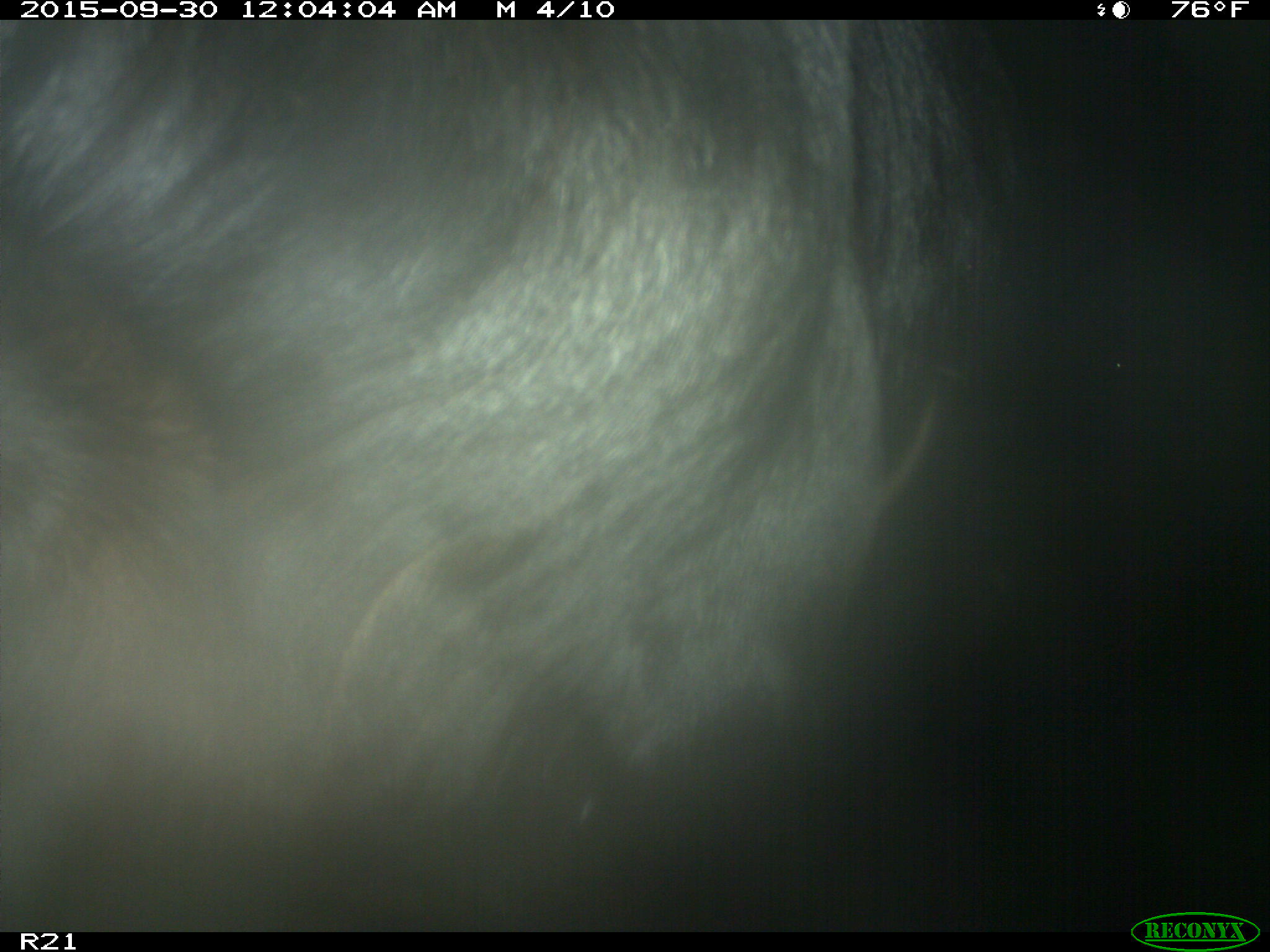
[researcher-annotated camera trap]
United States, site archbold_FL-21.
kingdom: Animalia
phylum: Chordata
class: Mammalia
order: Artiodactyla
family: Bovidae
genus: Bos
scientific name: Bos taurus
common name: domestic cow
Bos taurus (domestic cow).